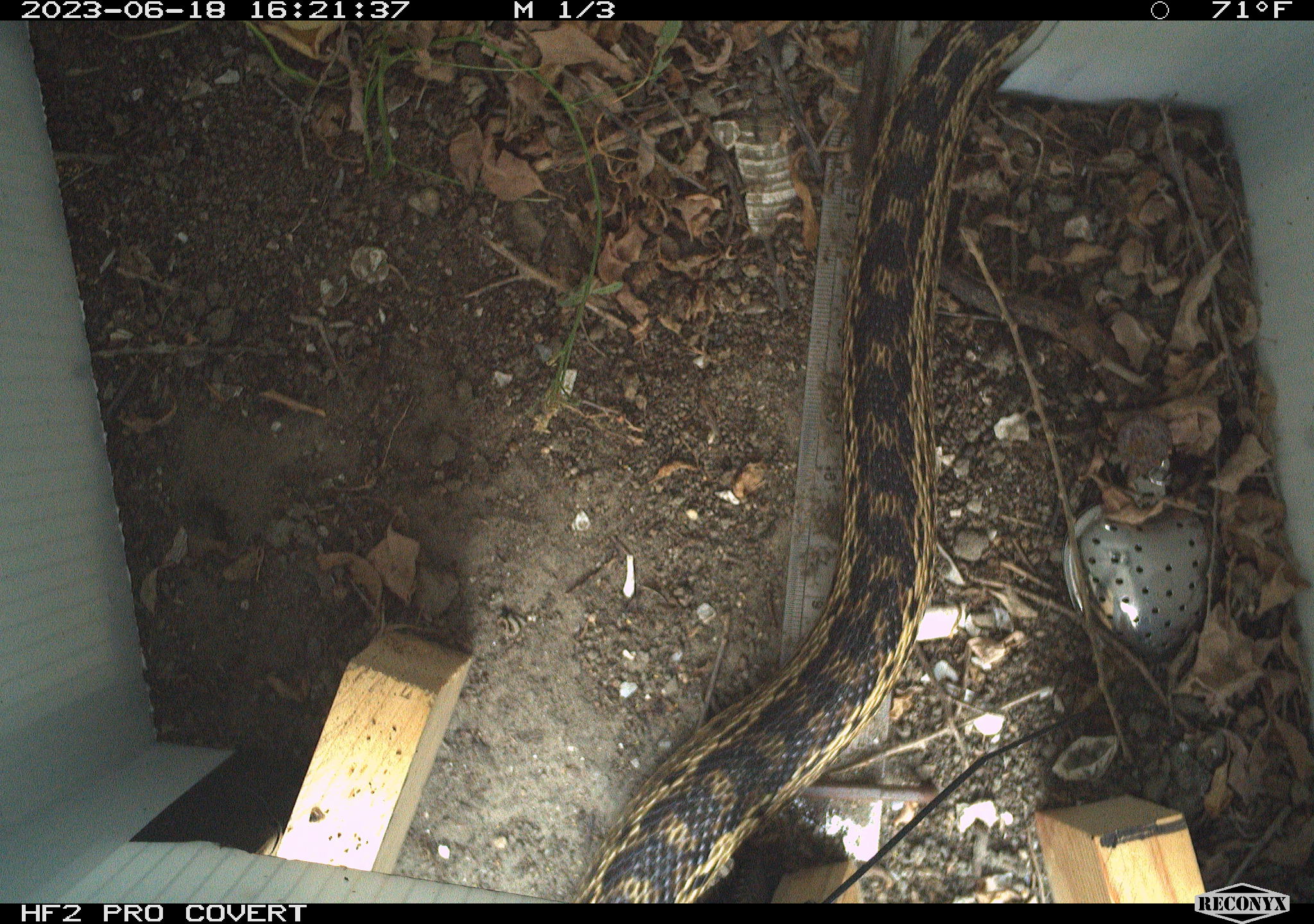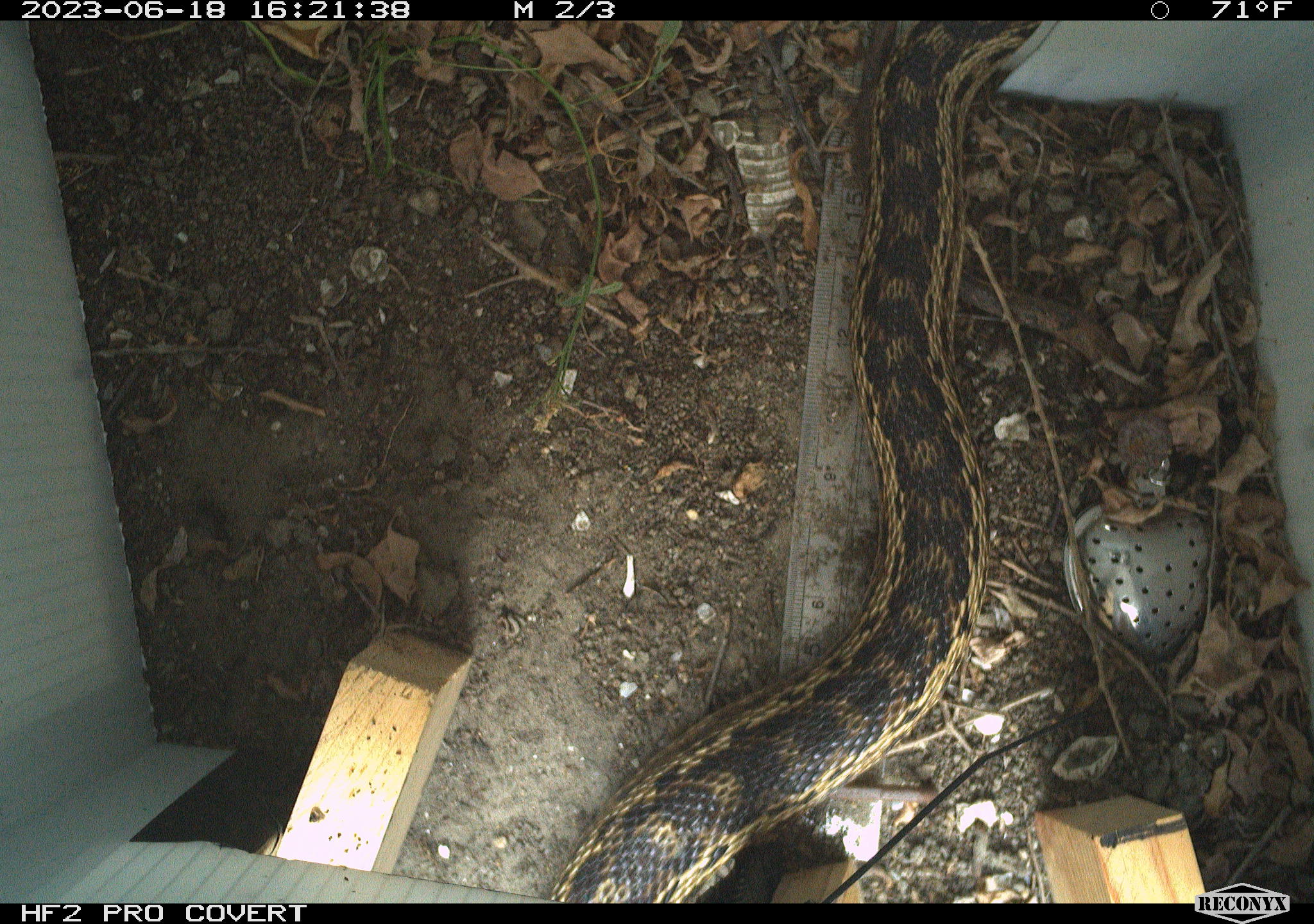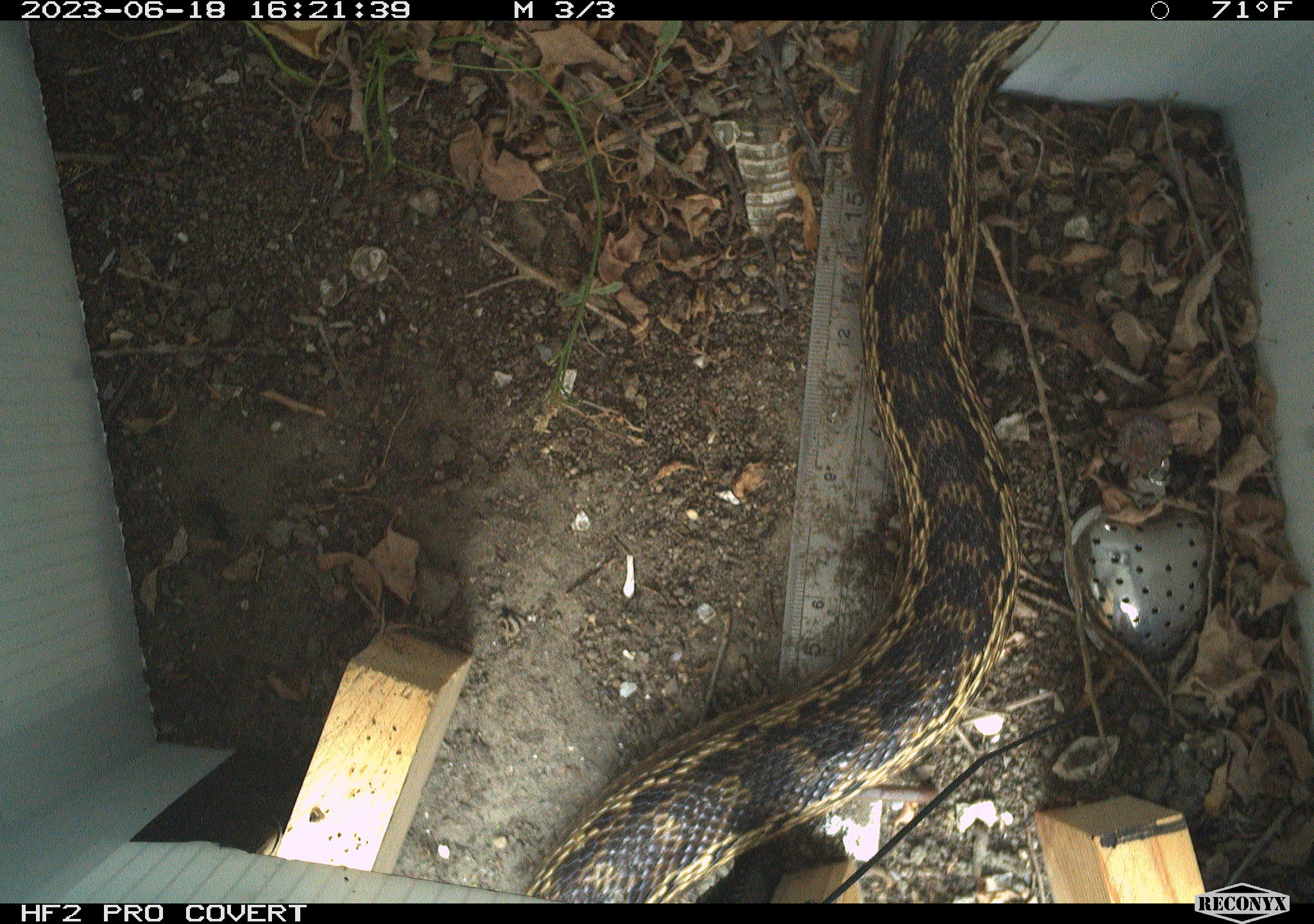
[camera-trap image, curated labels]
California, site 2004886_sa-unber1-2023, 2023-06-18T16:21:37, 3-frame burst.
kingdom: Animalia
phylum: Chordata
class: Reptilia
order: Squamata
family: Colubridae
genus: Pituophis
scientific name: Pituophis catenifer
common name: gophersnake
Gophersnake (Pituophis catenifer).